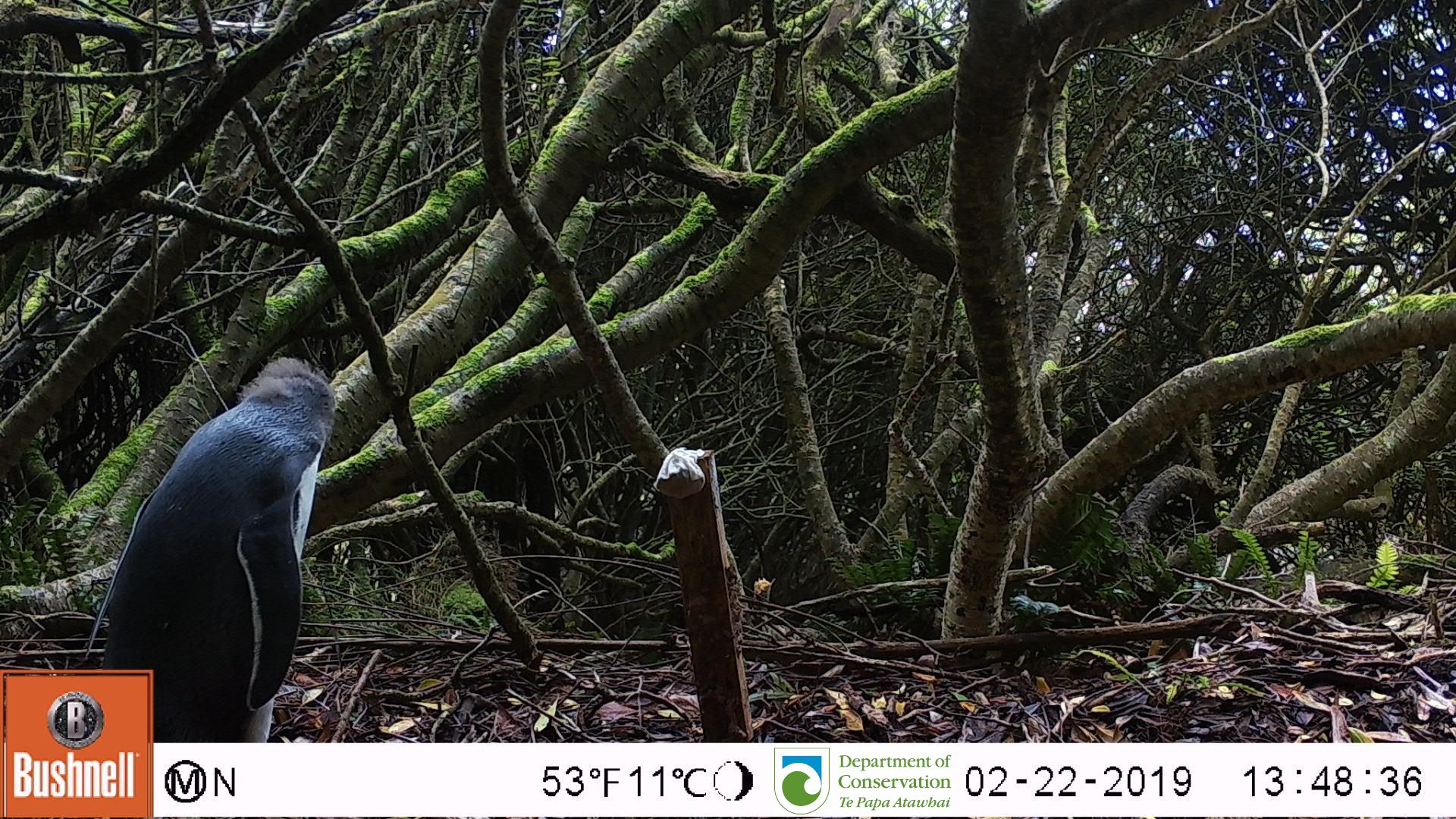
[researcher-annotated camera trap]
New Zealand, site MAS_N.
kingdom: Animalia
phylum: Chordata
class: Aves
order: Sphenisciformes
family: Spheniscidae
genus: Megadyptes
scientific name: Megadyptes antipodes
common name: yellow-eyed penguin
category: yellow eyed penguin